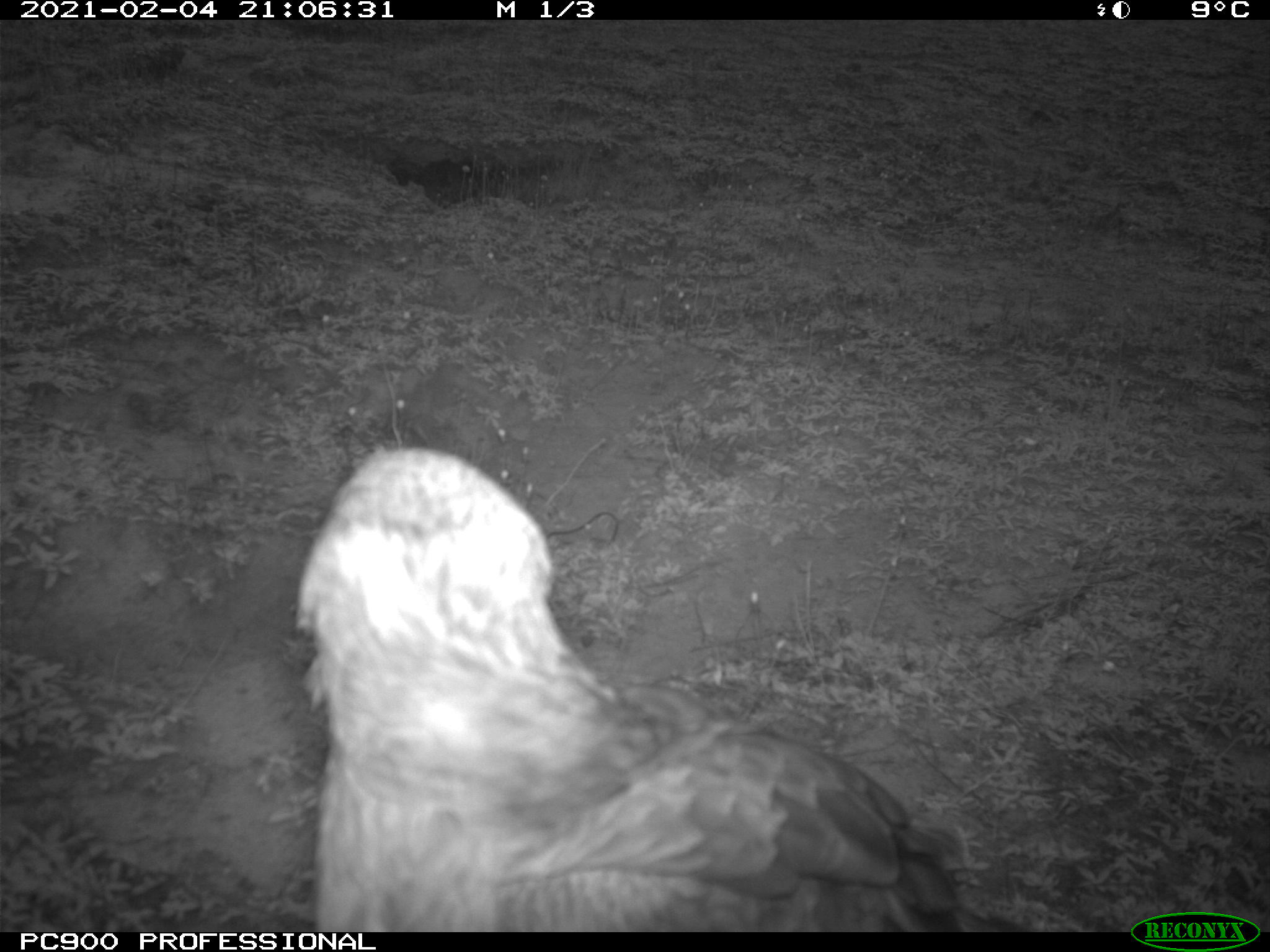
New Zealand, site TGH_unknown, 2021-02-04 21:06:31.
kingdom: Animalia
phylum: Chordata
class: Aves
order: Accipitriformes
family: Accipitridae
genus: Circus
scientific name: Circus approximans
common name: swamp harrier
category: harrier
Harrier (swamp harrier) (Circus approximans).